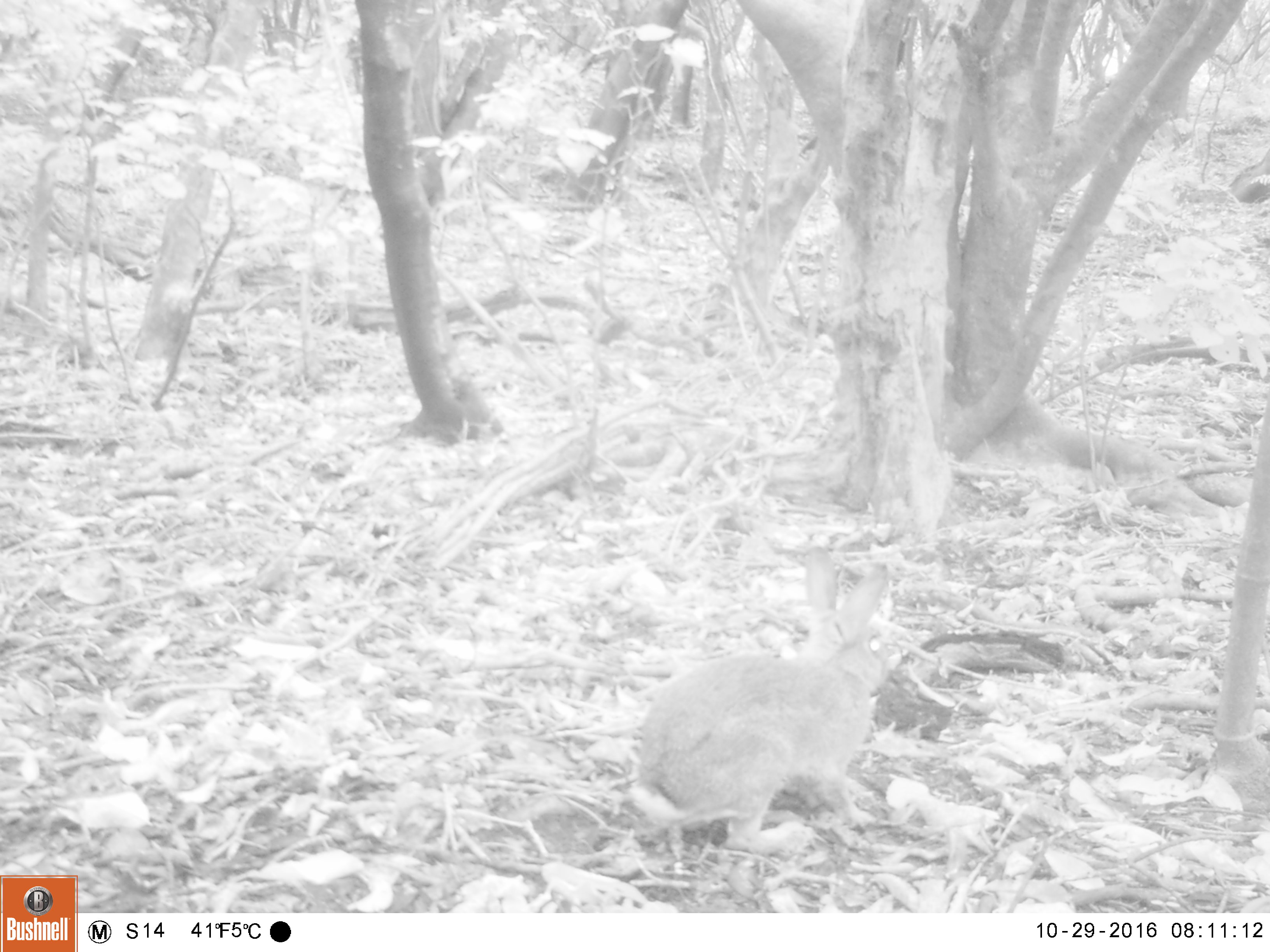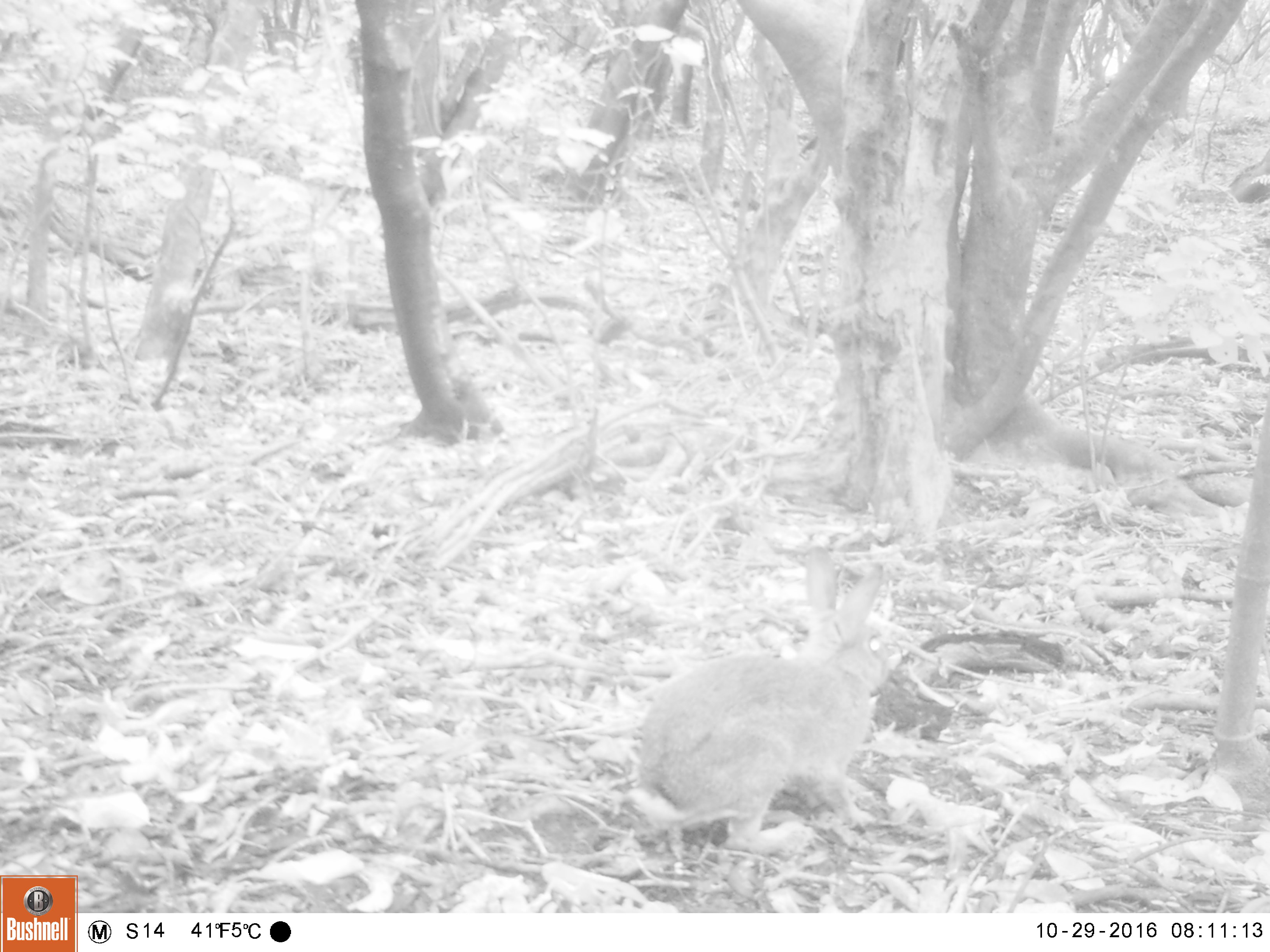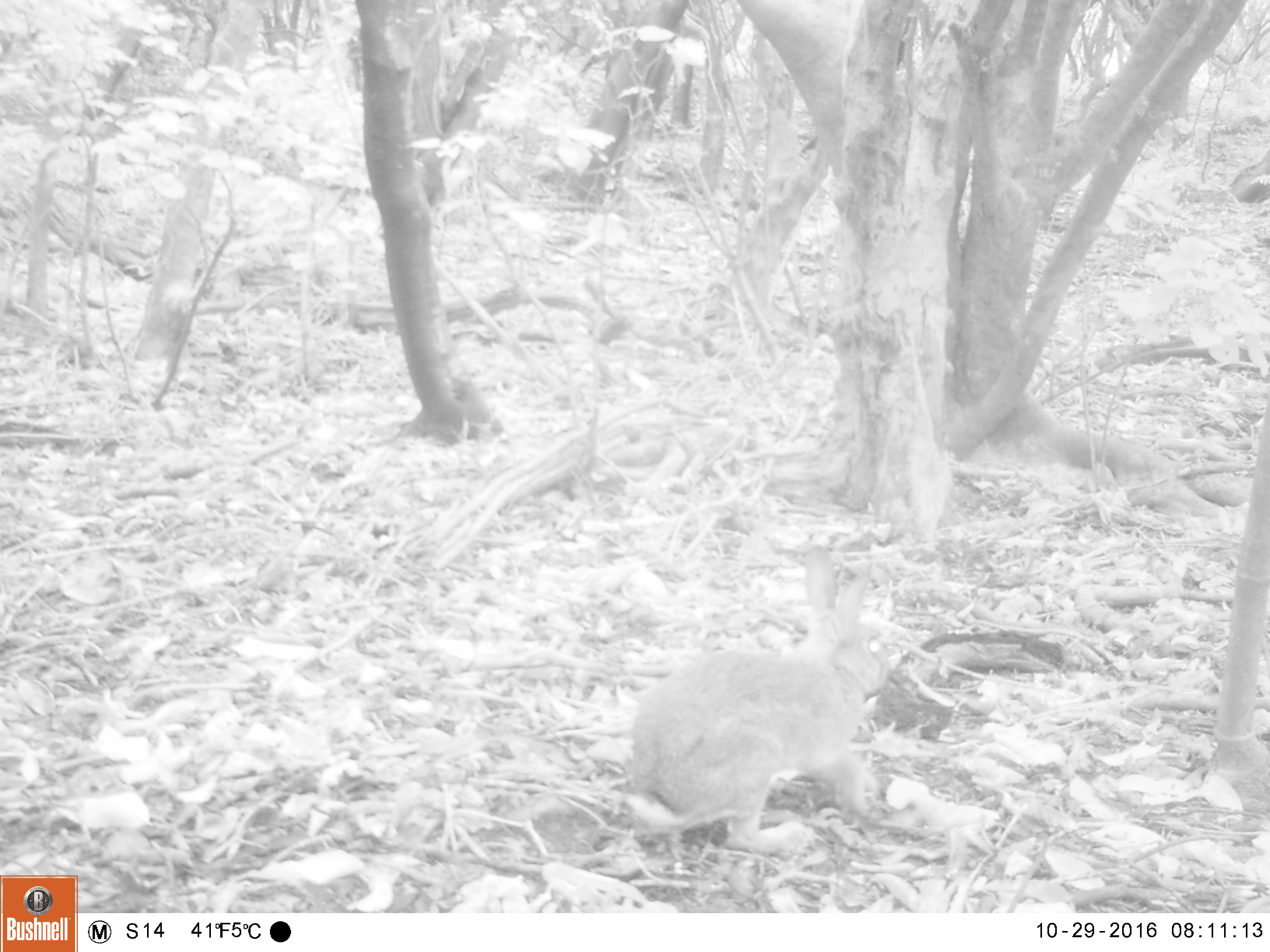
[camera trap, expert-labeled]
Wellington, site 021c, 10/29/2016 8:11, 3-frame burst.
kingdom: Animalia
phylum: Chordata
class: Mammalia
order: Lagomorpha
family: Leporidae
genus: Lepus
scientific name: Lepus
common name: hare